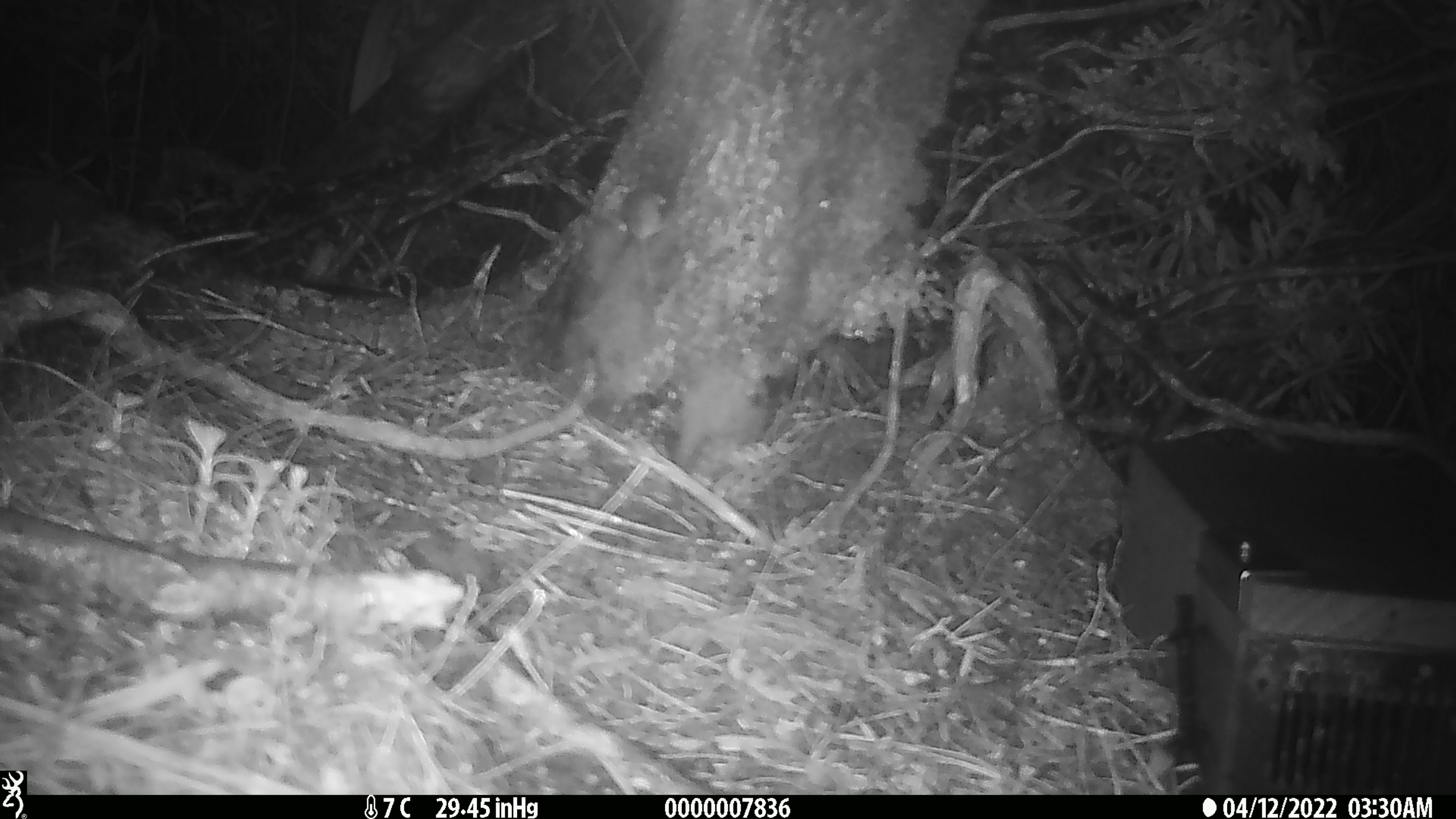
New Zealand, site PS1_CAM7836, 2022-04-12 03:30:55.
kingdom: Animalia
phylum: Chordata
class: Mammalia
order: Rodentia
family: Muridae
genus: Mus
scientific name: Mus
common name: mouse